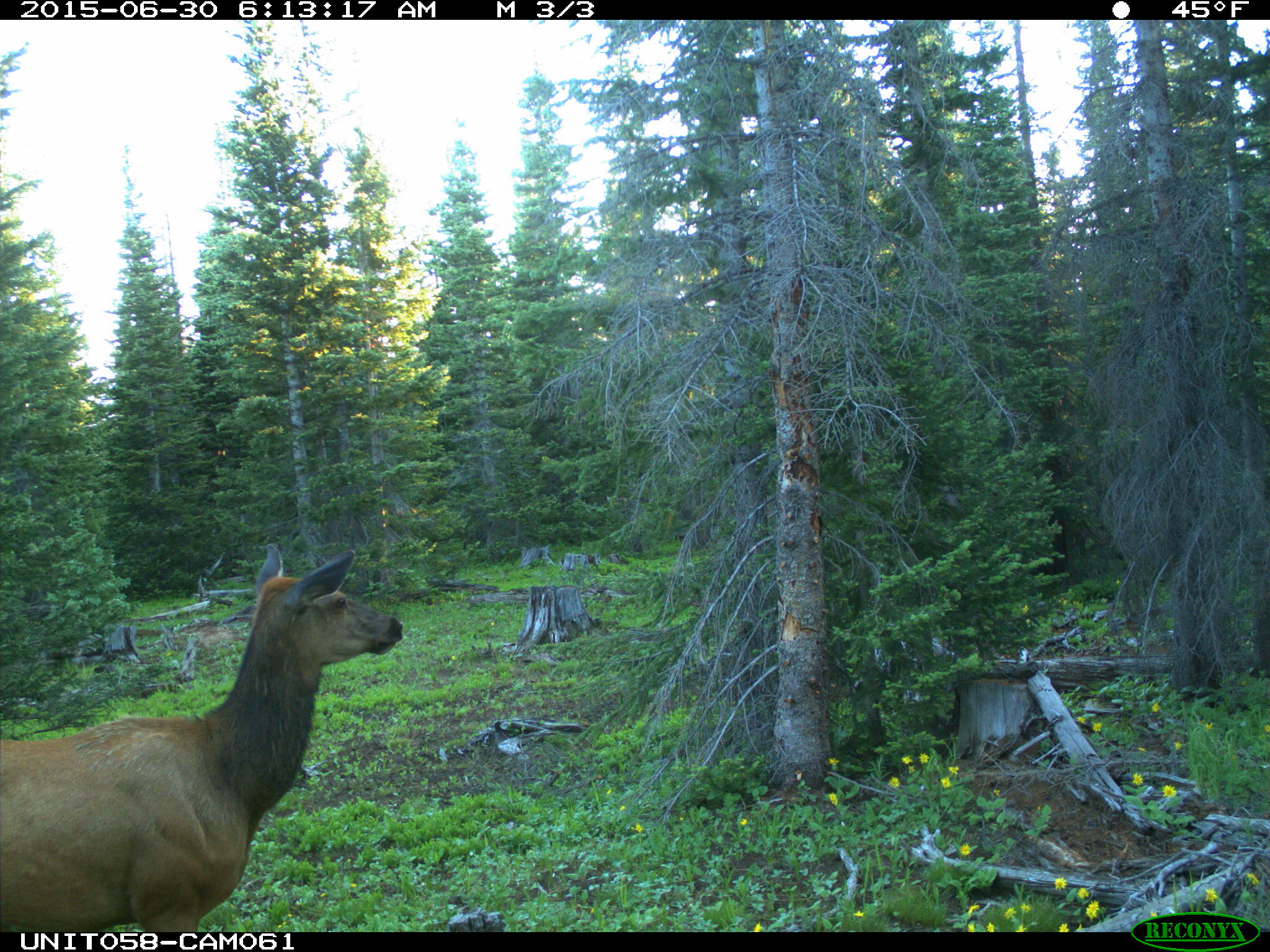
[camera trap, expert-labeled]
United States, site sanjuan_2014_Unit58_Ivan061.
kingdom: Animalia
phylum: Chordata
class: Mammalia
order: Artiodactyla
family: Cervidae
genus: Cervus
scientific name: Cervus elaphus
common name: red deer